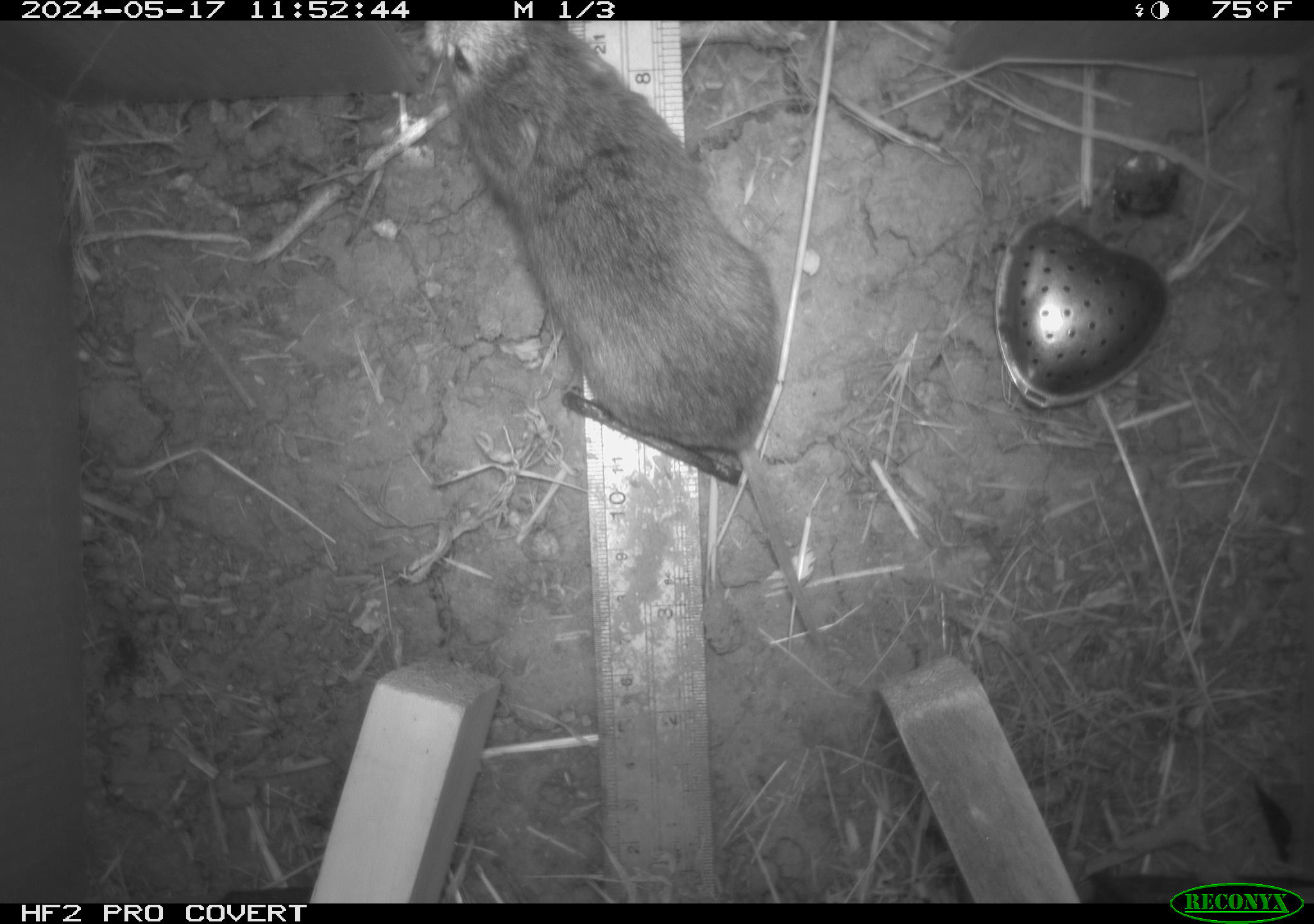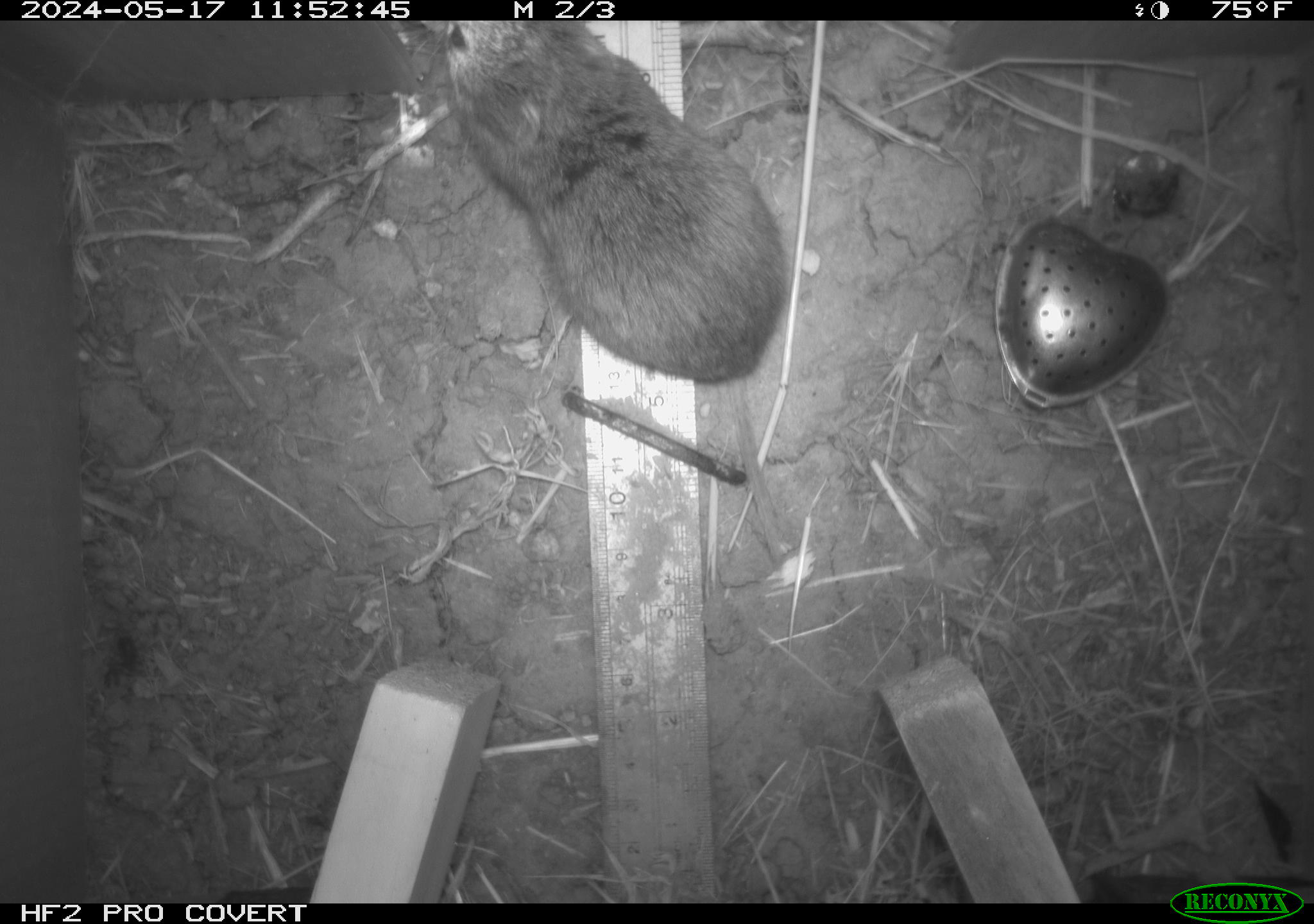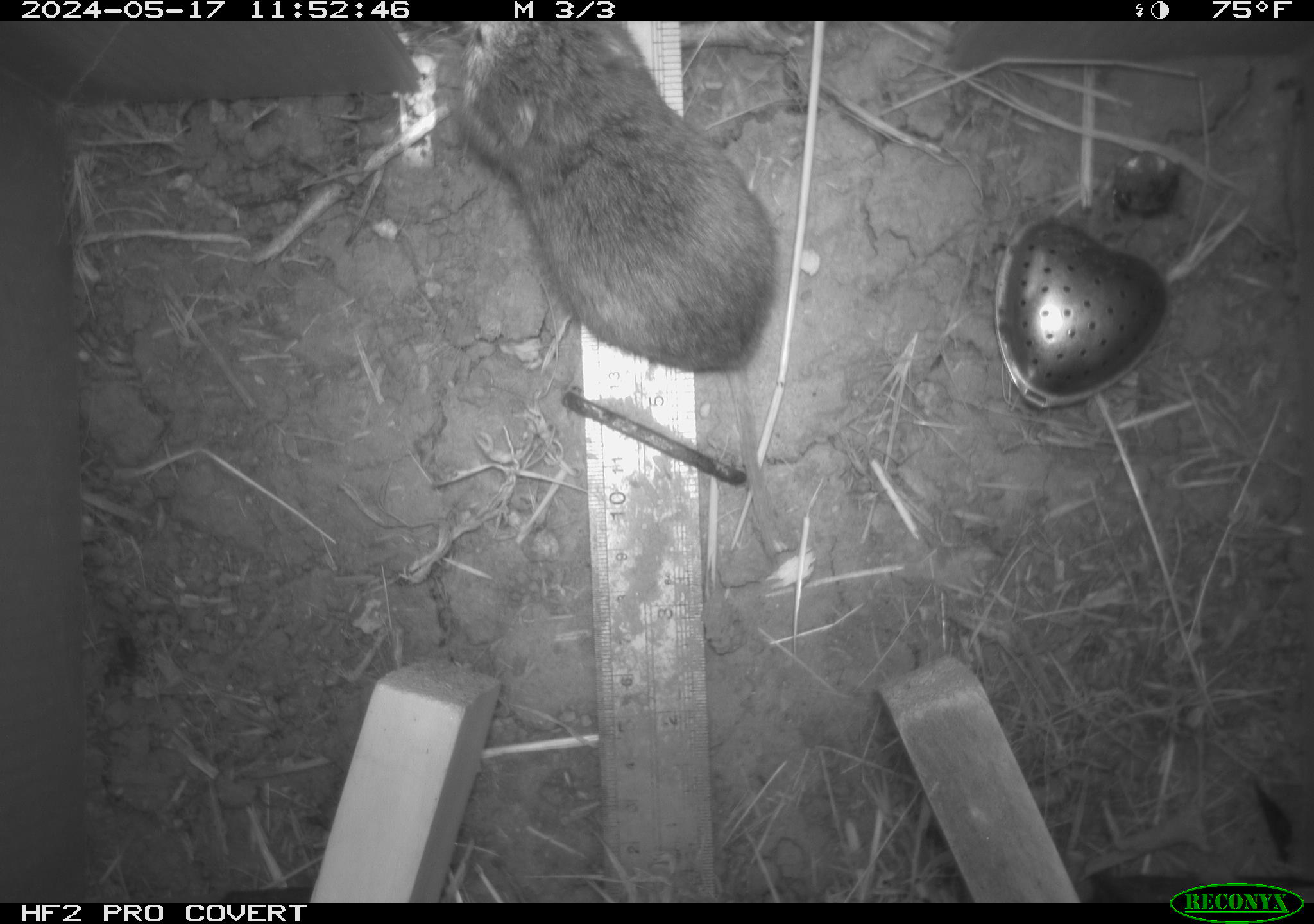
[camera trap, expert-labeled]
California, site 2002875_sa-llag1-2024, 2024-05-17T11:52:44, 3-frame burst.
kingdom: Animalia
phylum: Chordata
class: Mammalia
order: Rodentia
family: Cricetidae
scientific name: Arvicolinae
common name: voles, lemmings, and muskrats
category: arvicolinae subfamily